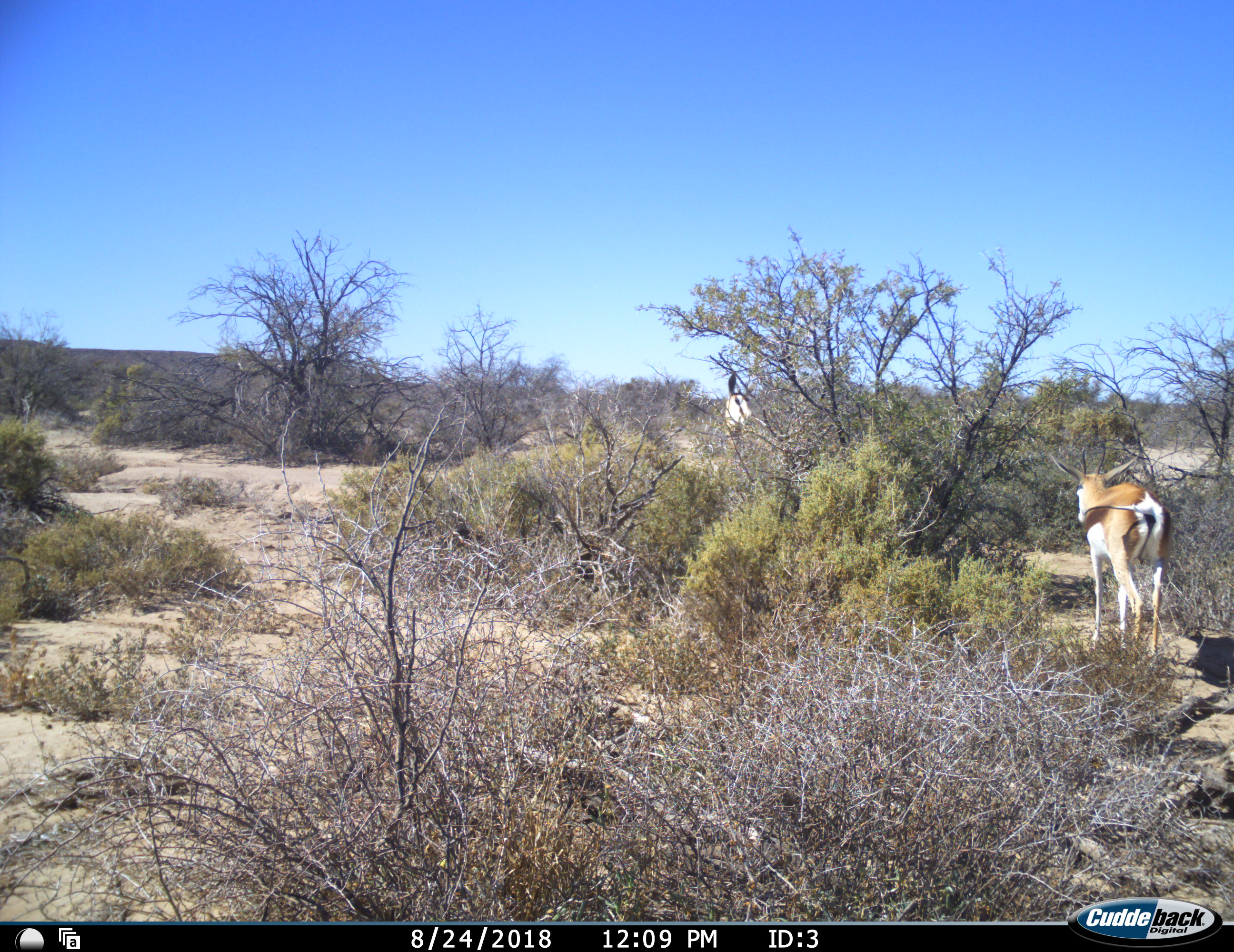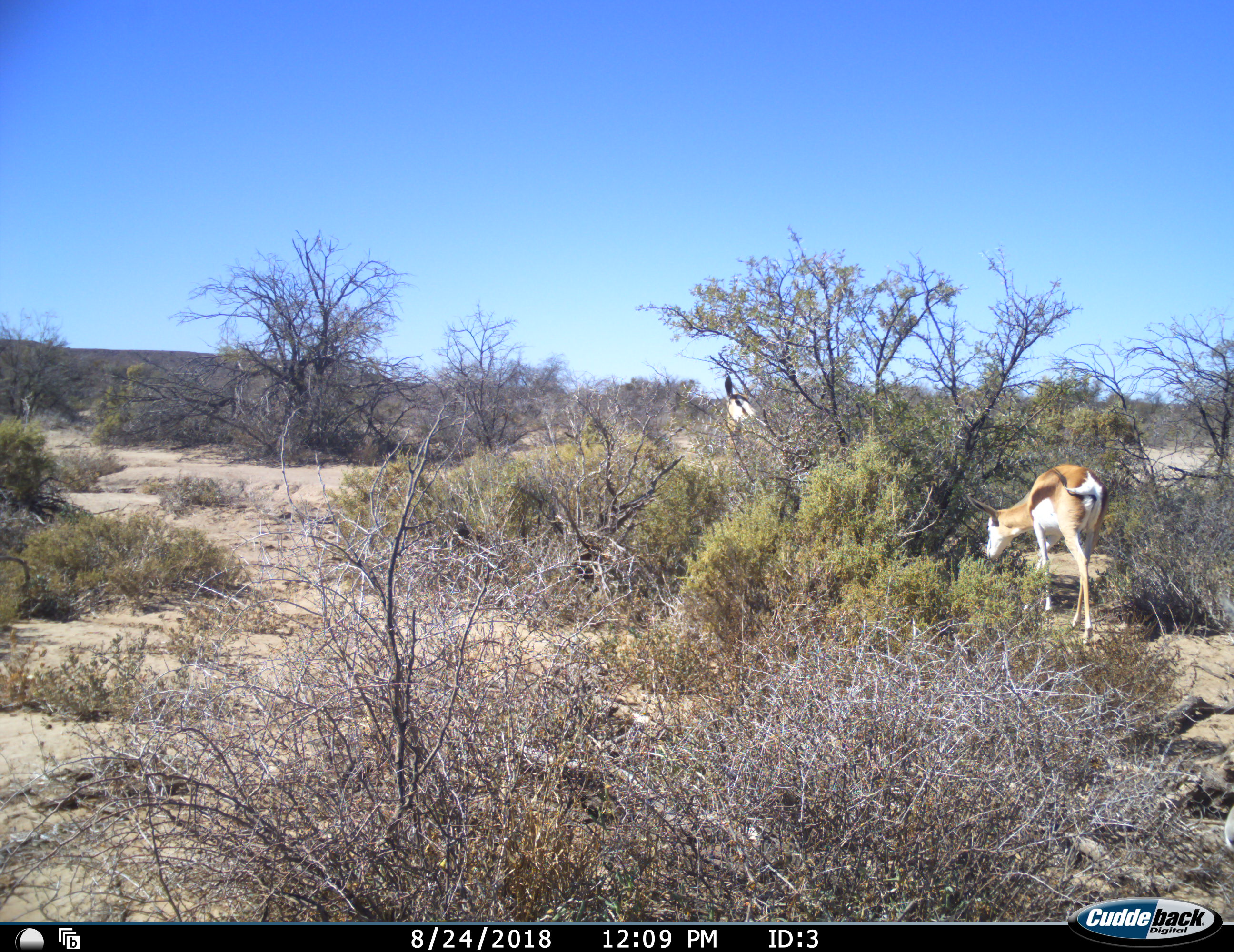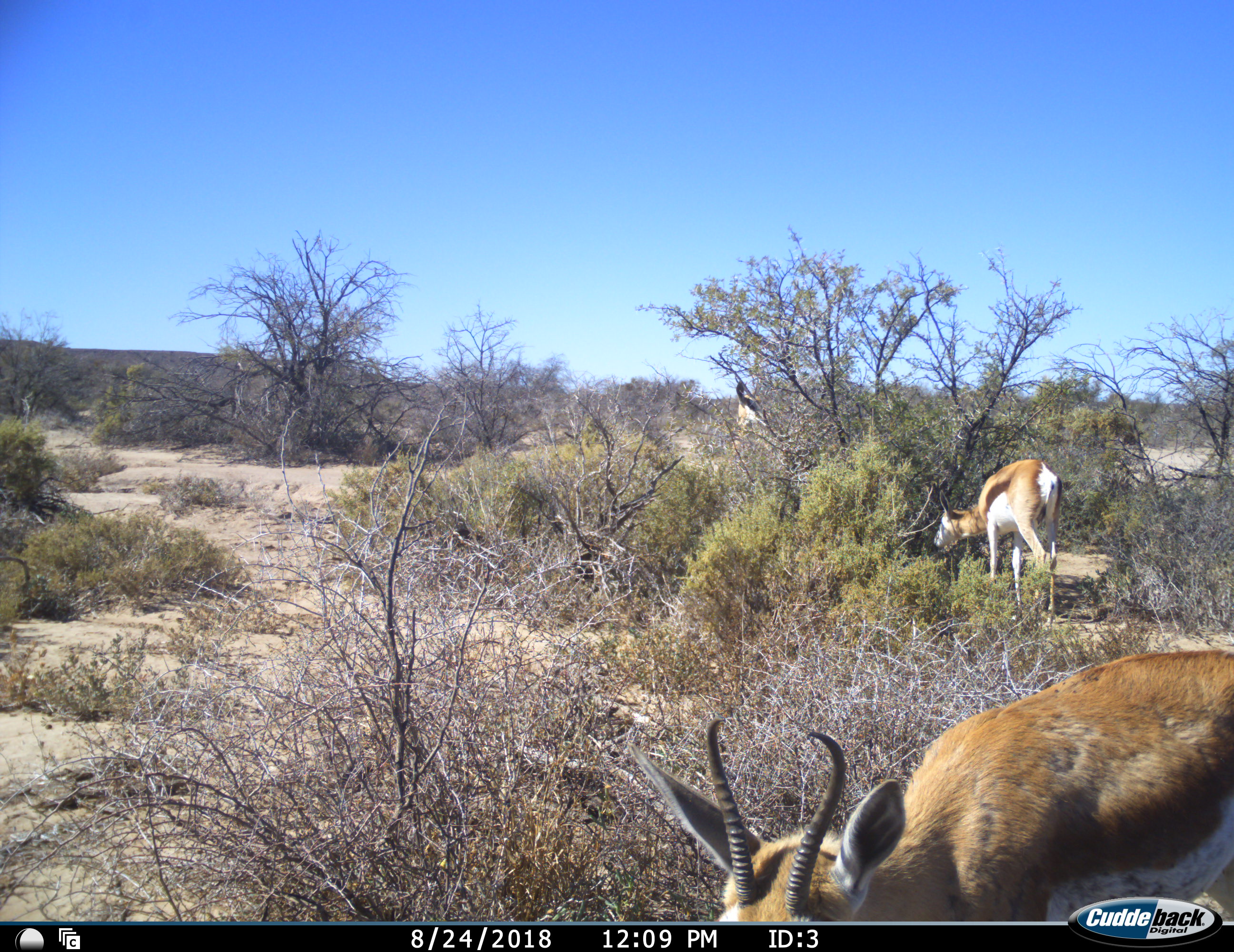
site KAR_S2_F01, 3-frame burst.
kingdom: Animalia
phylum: Chordata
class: Mammalia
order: Artiodactyla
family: Bovidae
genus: Antidorcas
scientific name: Antidorcas marsupialis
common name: springbok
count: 3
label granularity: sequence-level